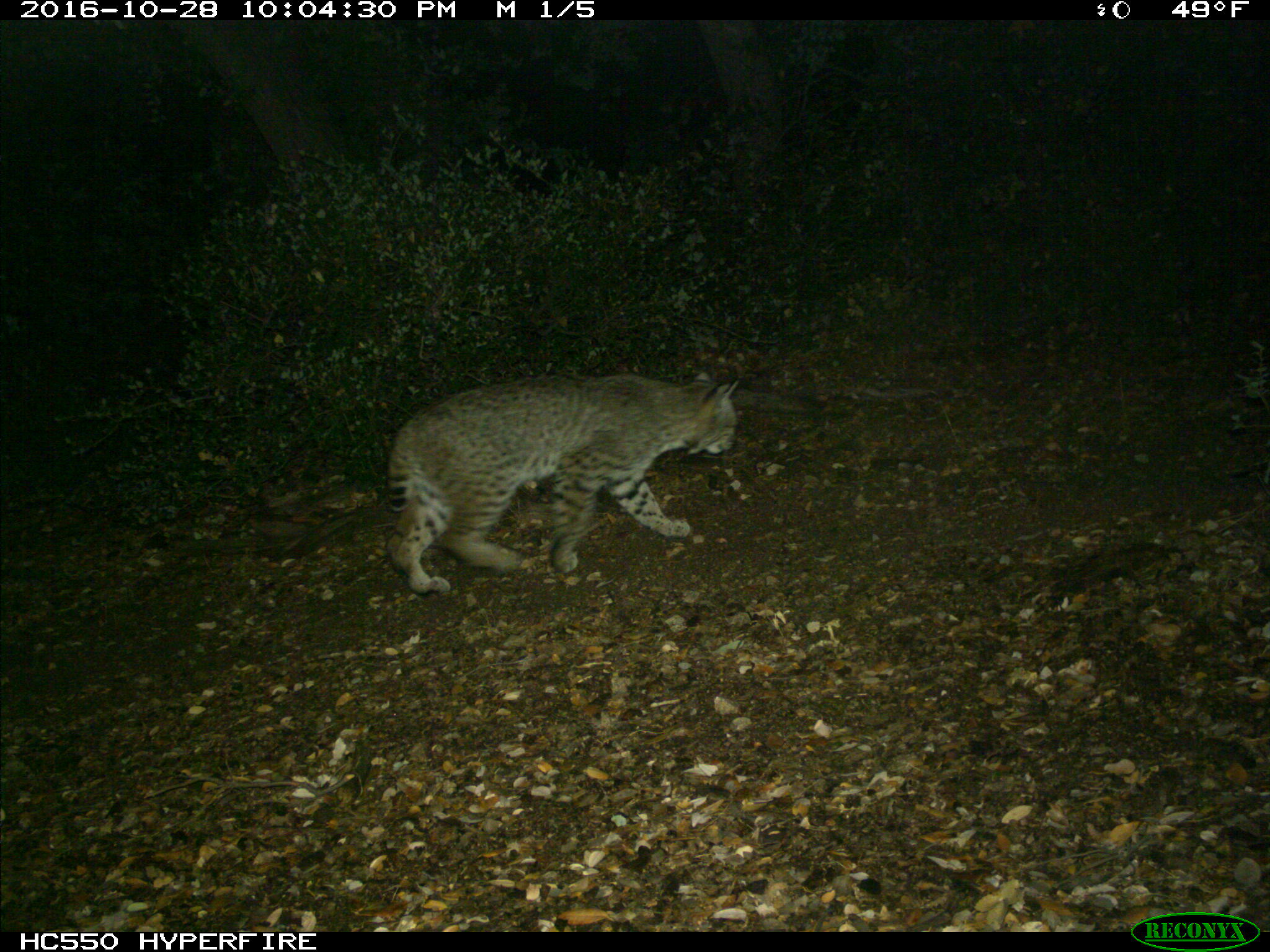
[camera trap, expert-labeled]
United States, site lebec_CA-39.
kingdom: Animalia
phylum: Chordata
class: Mammalia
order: Carnivora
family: Felidae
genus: Lynx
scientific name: Lynx rufus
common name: bobcat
Lynx rufus (bobcat).